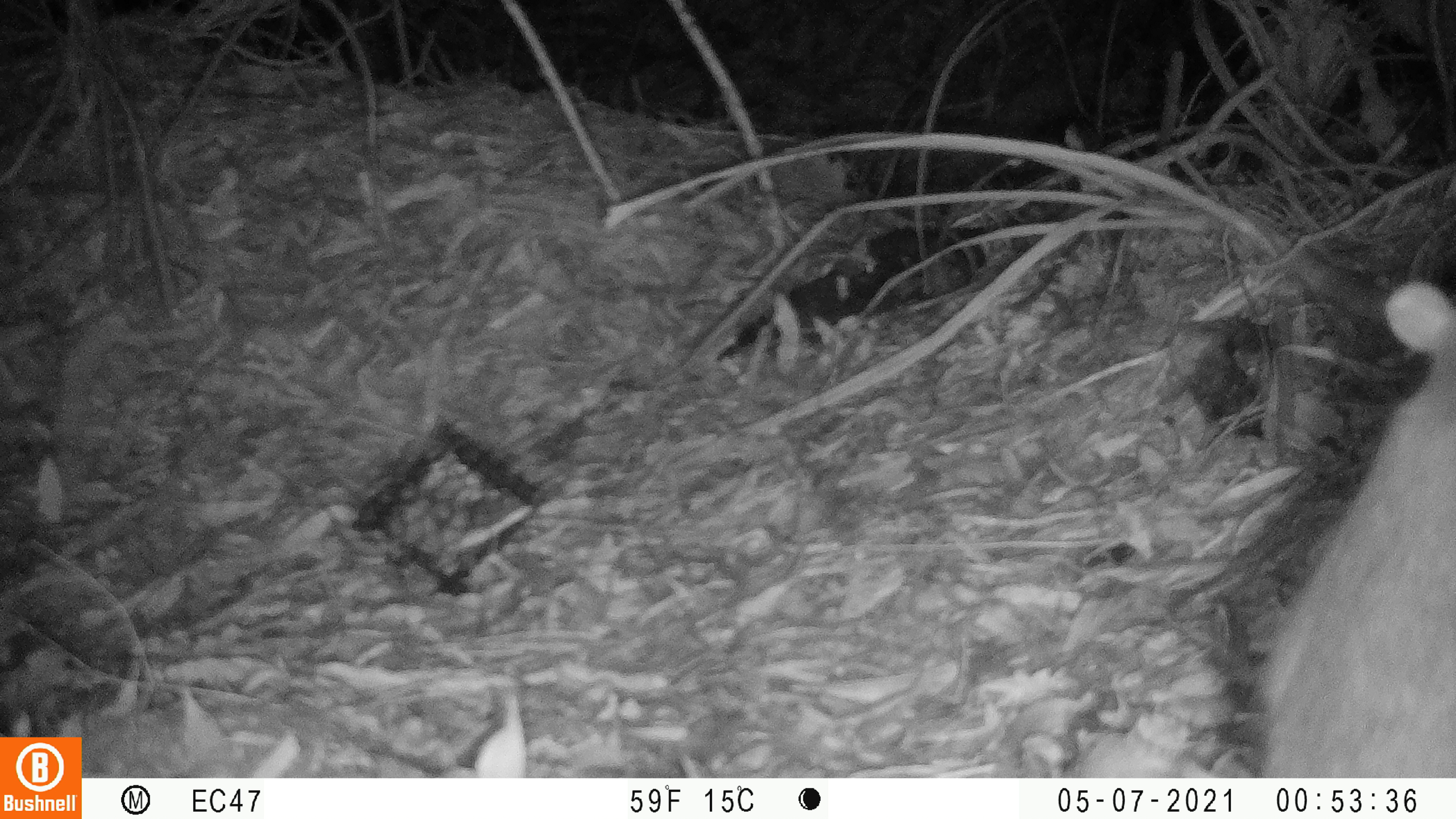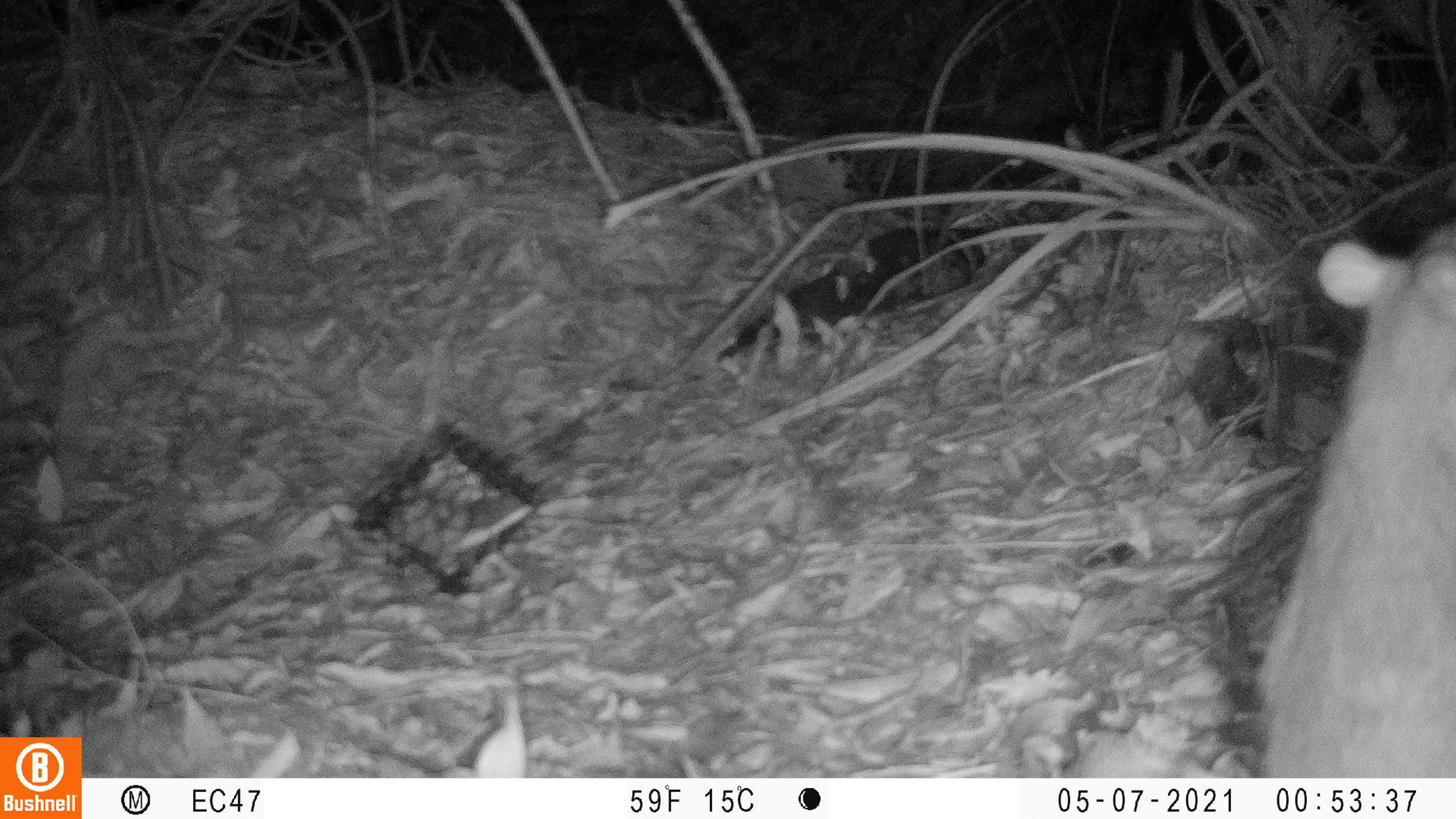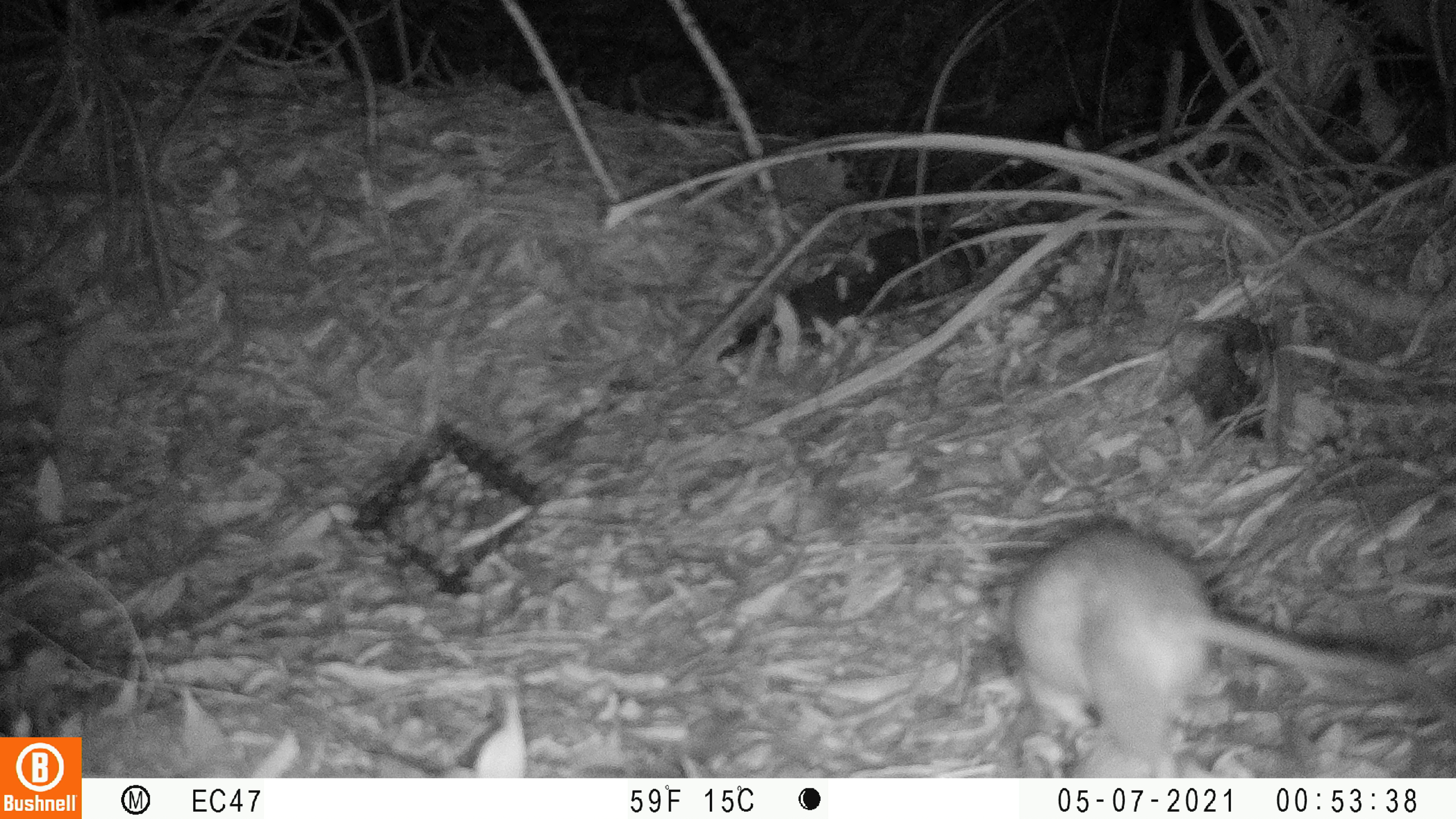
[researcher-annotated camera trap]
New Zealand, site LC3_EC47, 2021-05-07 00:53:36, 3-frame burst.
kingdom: Animalia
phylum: Chordata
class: Mammalia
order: Rodentia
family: Muridae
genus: Rattus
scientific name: Rattus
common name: rat